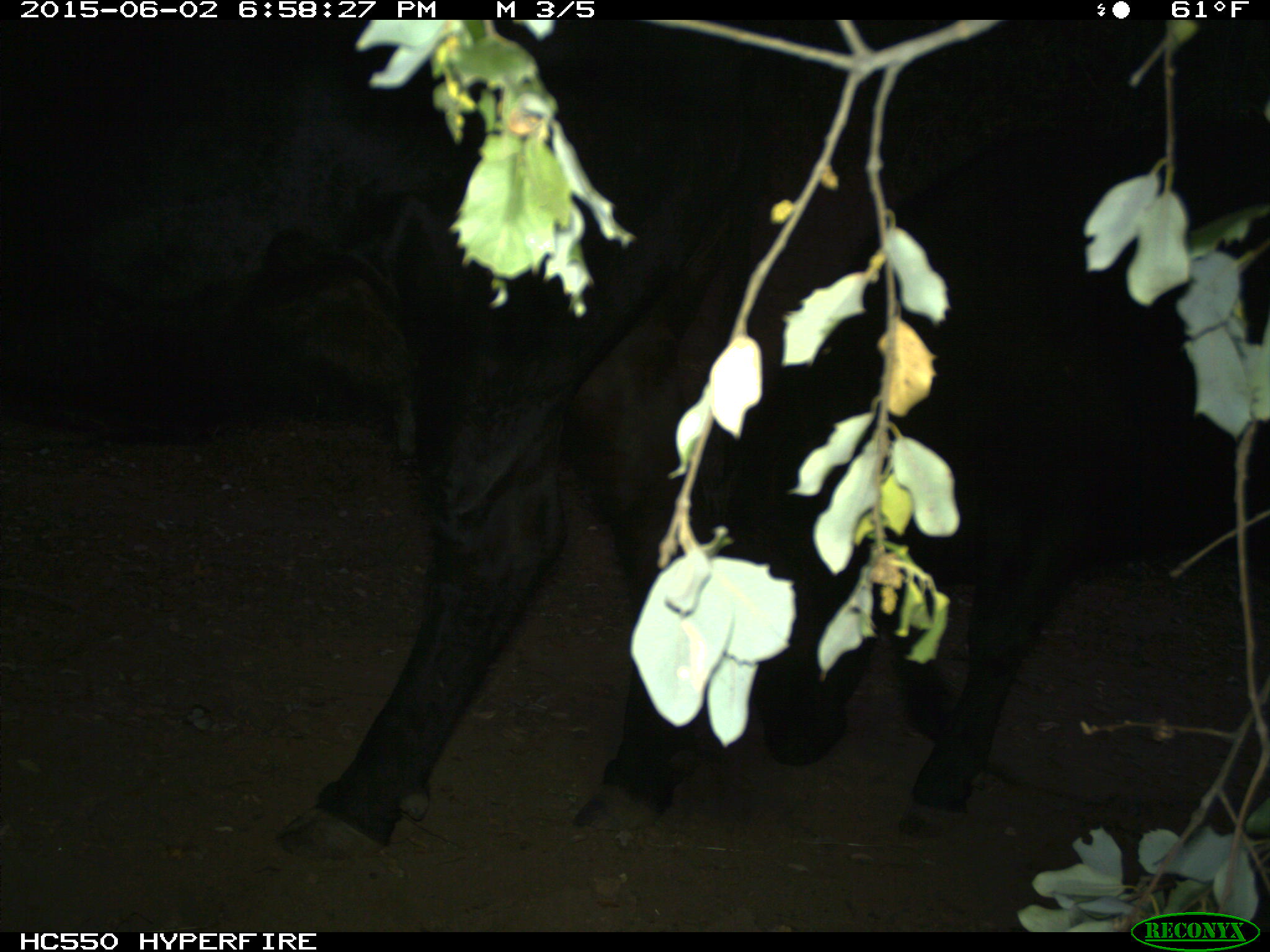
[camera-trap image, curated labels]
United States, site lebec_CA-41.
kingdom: Animalia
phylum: Chordata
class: Mammalia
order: Artiodactyla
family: Bovidae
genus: Bos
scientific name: Bos taurus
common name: domestic cow